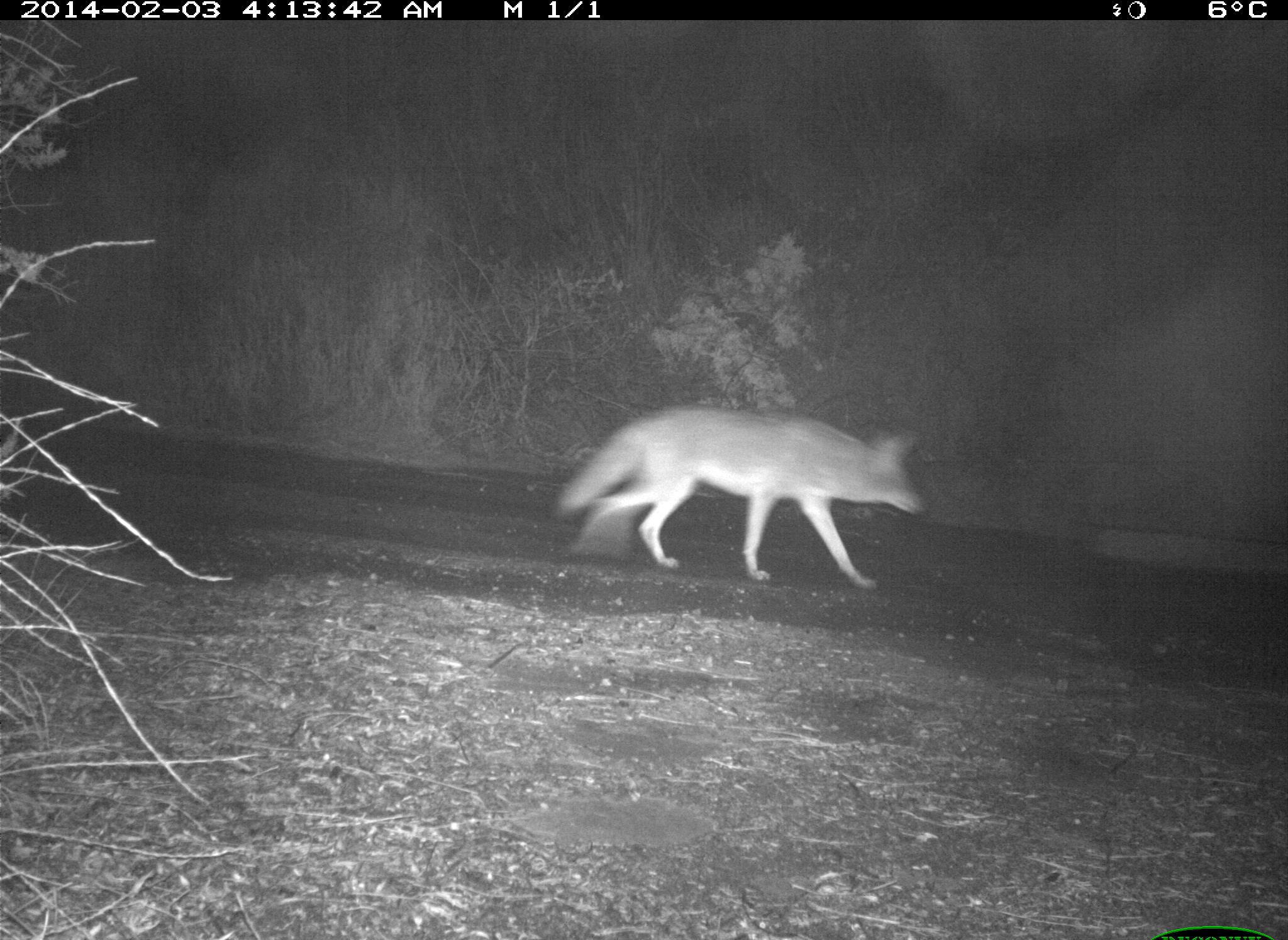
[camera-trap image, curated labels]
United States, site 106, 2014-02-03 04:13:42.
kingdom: Animalia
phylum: Chordata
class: Mammalia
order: Carnivora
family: Canidae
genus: Canis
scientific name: Canis latrans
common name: coyote